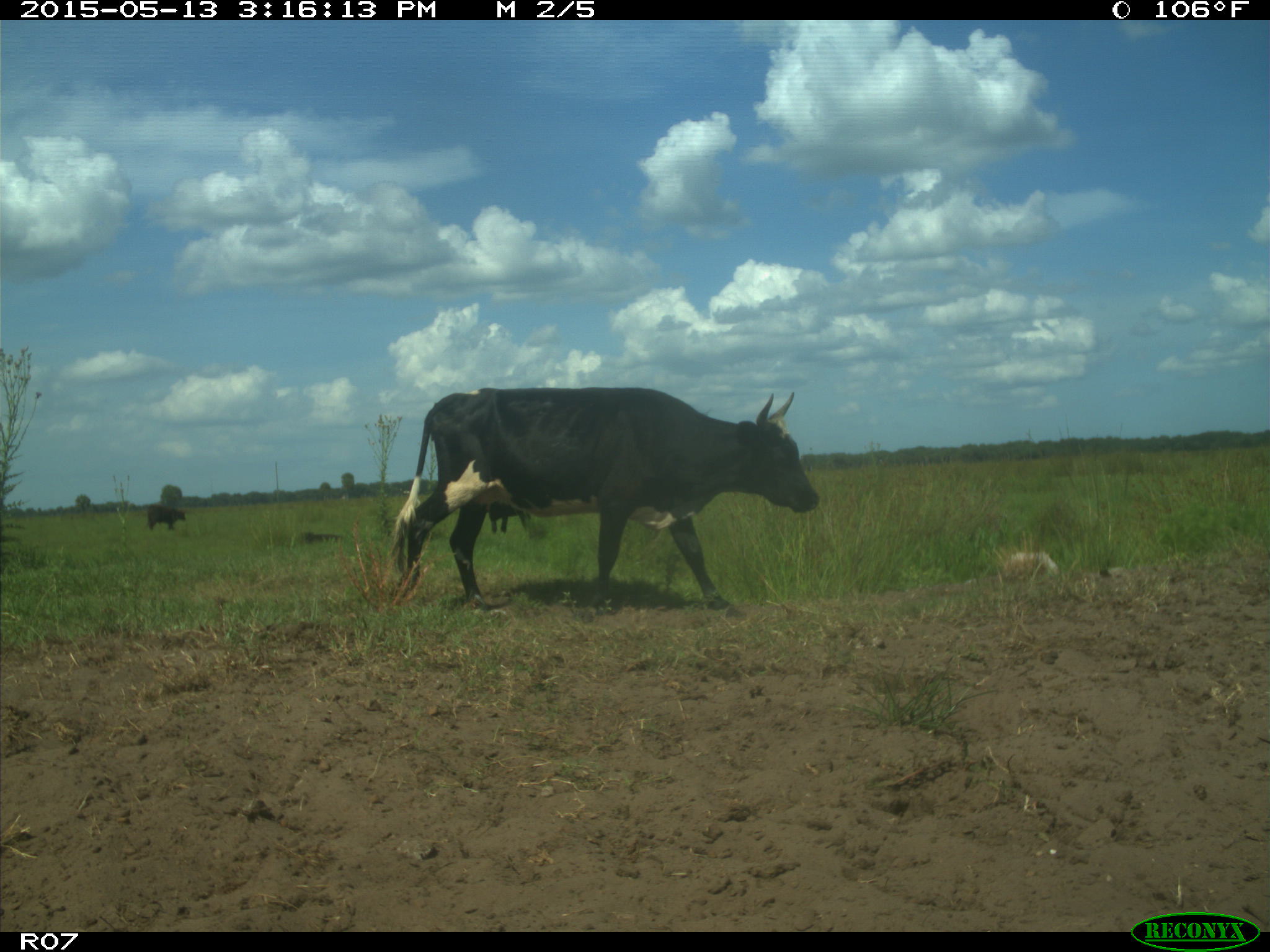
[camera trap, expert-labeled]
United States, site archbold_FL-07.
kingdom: Animalia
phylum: Chordata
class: Mammalia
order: Artiodactyla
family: Bovidae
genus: Bos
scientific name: Bos taurus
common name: domestic cow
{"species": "Bos taurus (domestic cow)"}